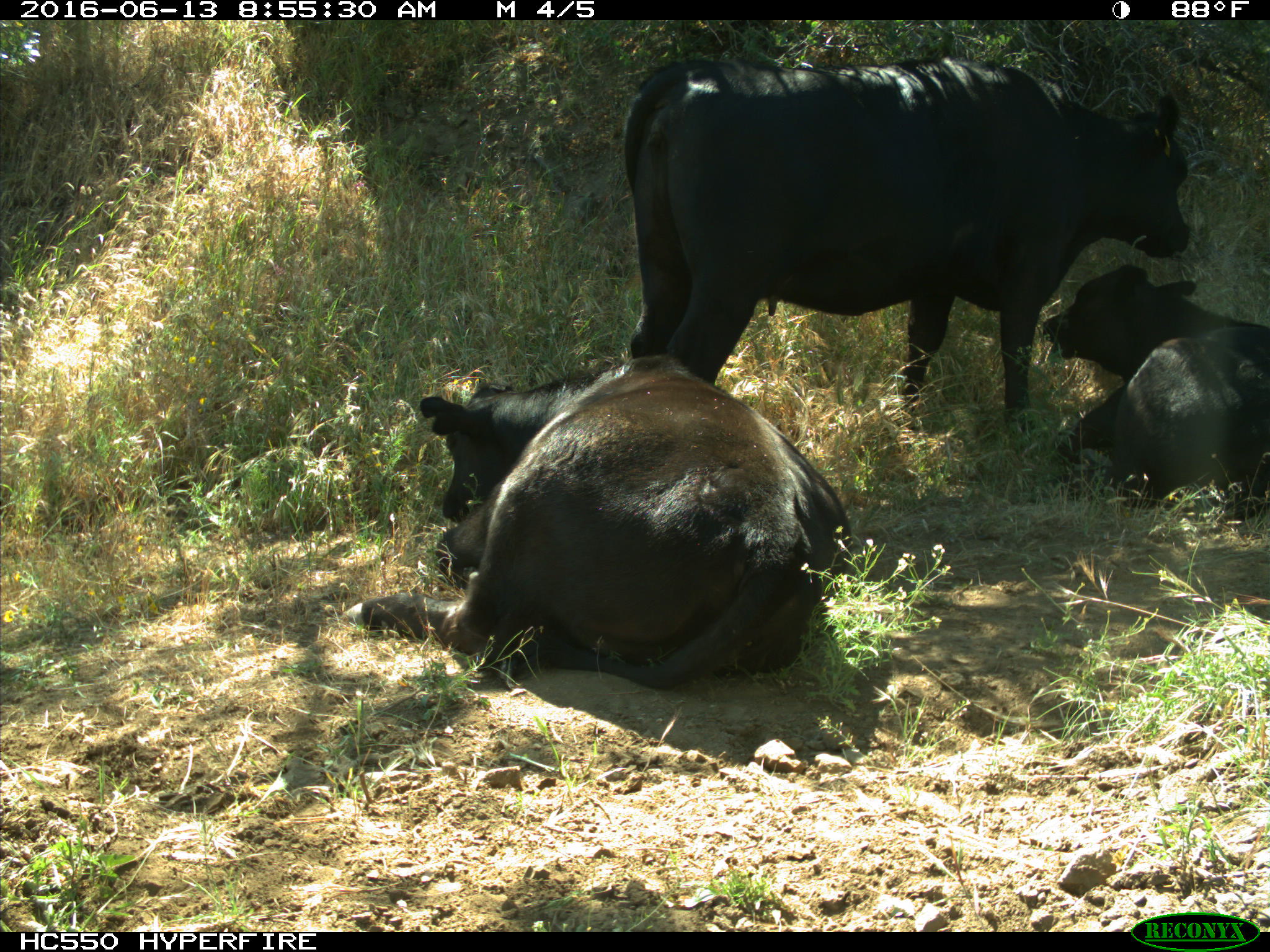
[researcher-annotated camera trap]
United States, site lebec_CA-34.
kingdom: Animalia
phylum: Chordata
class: Mammalia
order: Artiodactyla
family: Bovidae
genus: Bos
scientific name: Bos taurus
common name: domestic cow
Bos taurus (domestic cow).